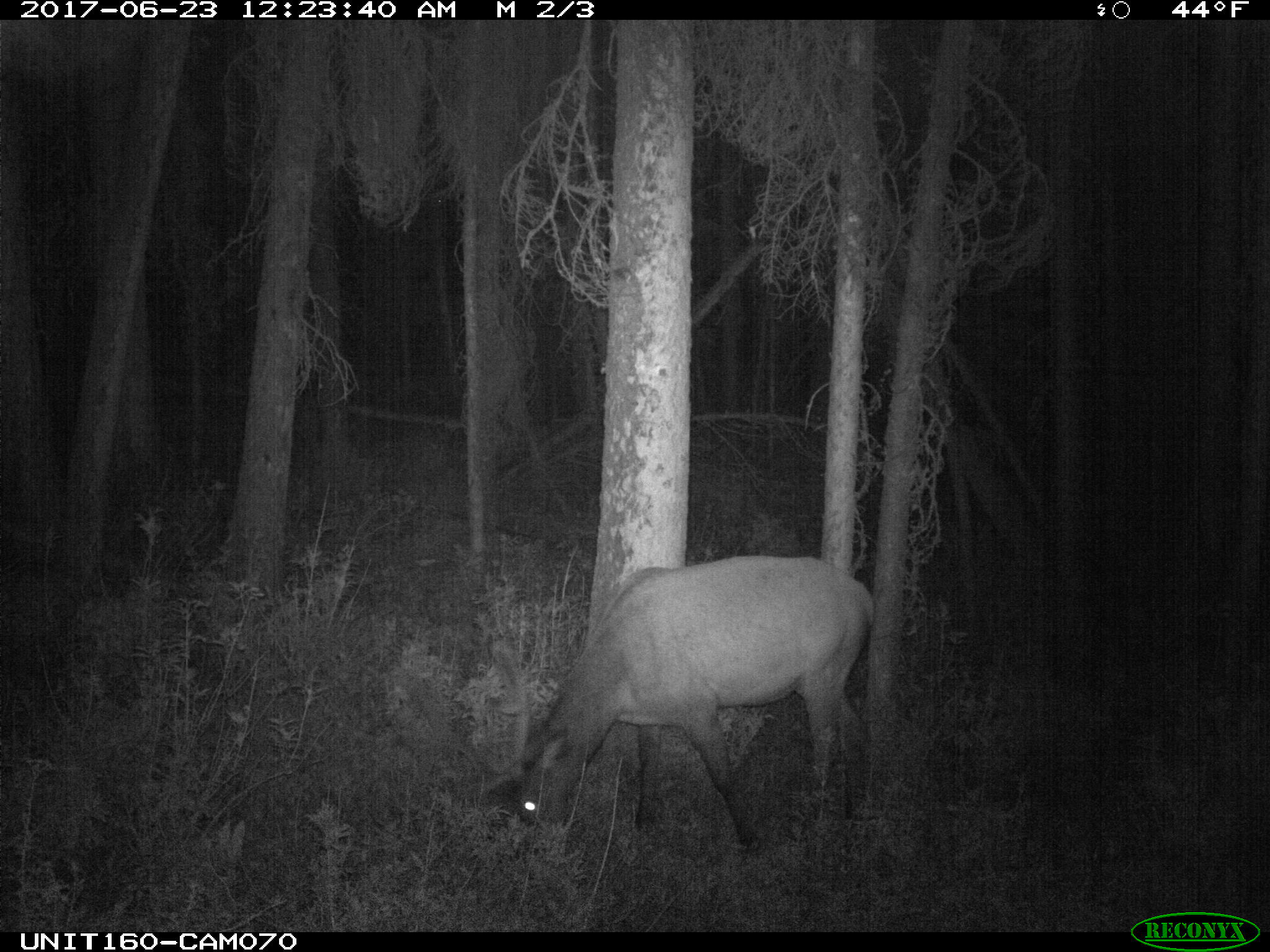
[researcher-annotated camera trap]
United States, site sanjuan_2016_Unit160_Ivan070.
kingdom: Animalia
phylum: Chordata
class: Mammalia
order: Artiodactyla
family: Cervidae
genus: Cervus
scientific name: Cervus elaphus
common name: red deer